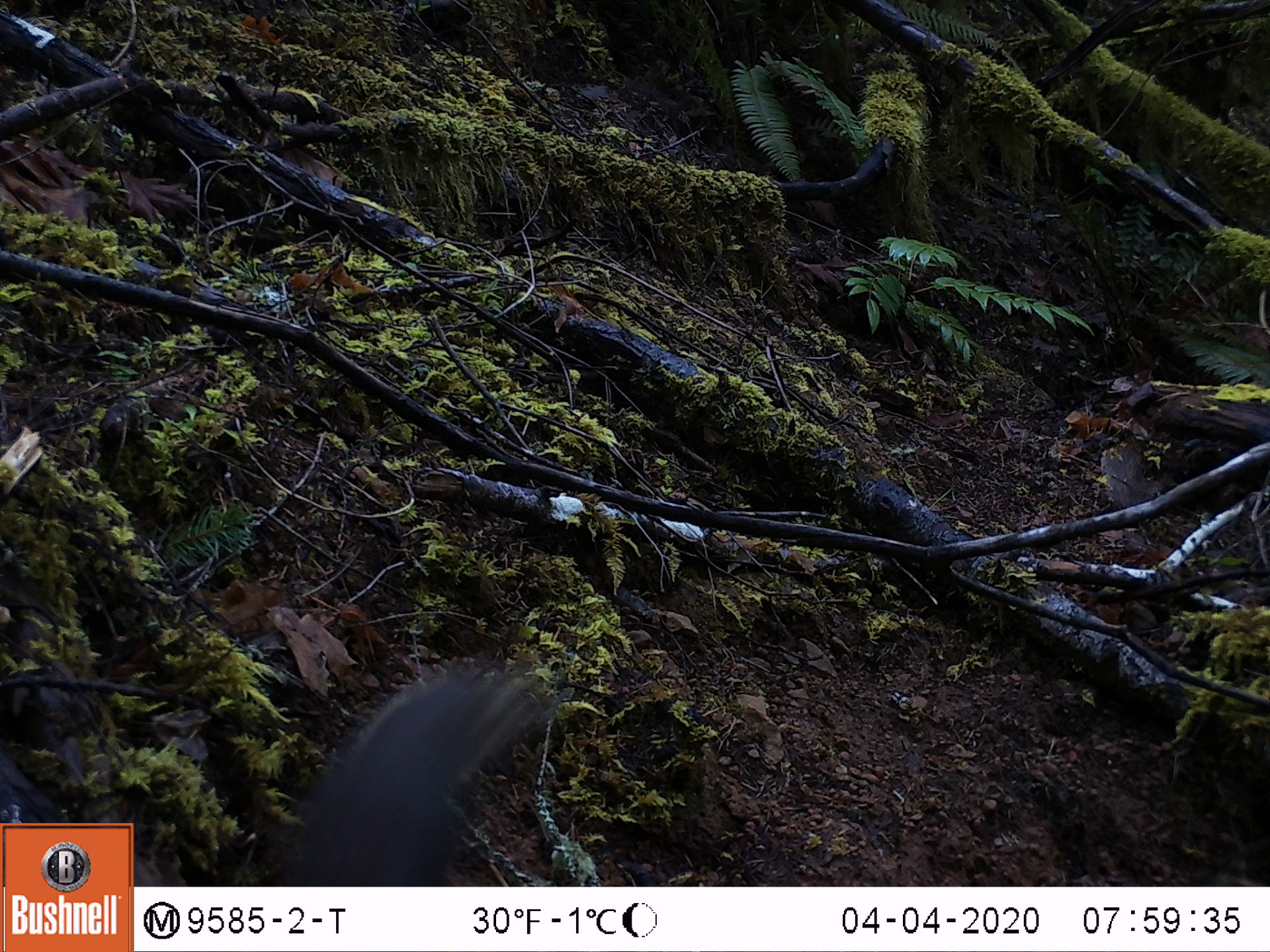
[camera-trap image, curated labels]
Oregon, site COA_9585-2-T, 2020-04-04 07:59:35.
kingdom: Animalia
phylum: Chordata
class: Mammalia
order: Rodentia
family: Sciuridae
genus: Tamiasciurus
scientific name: Tamiasciurus douglasii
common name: douglas squirrel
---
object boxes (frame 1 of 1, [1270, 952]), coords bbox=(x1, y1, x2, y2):
douglas squirrel: bbox=(273, 666, 542, 884)